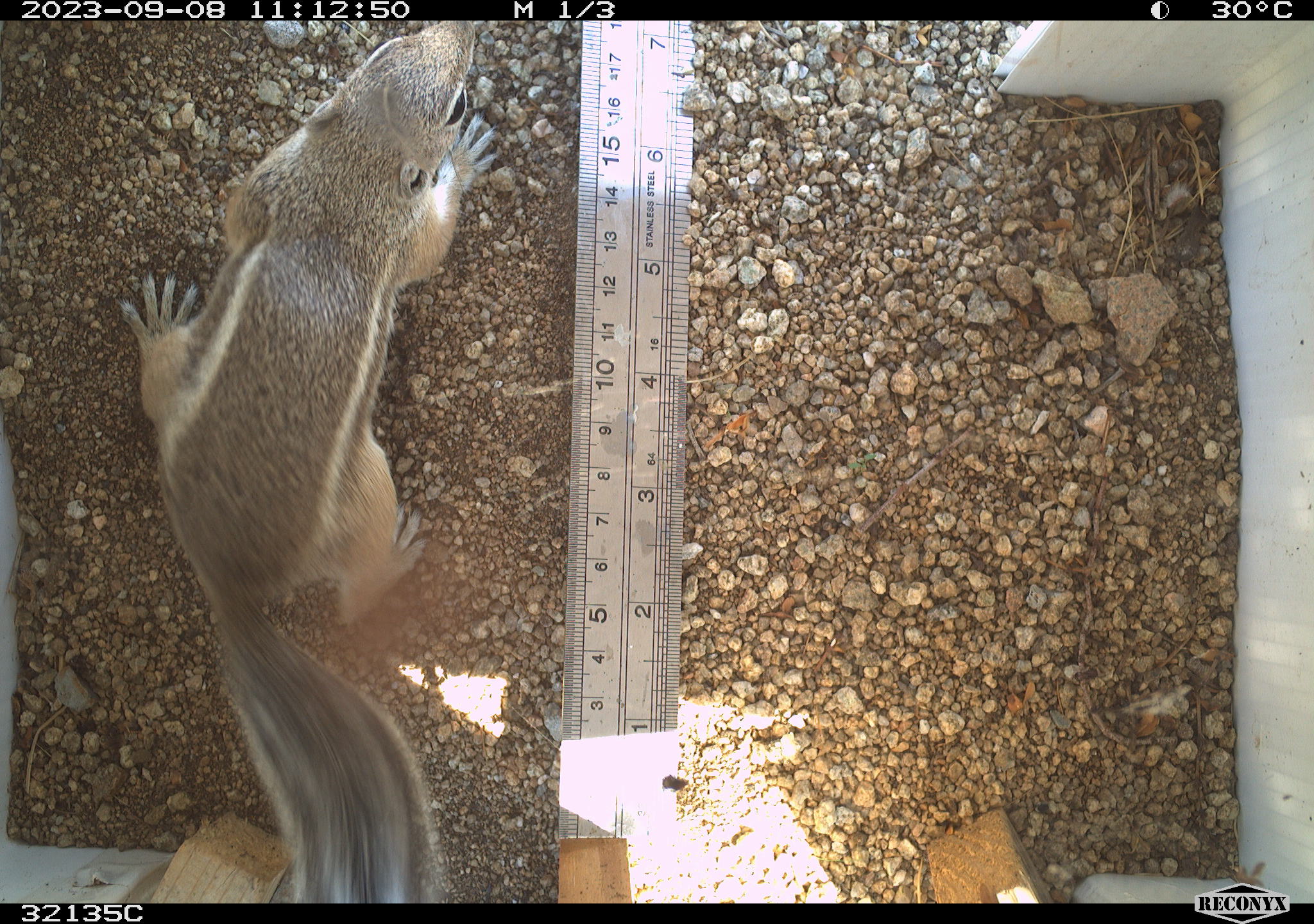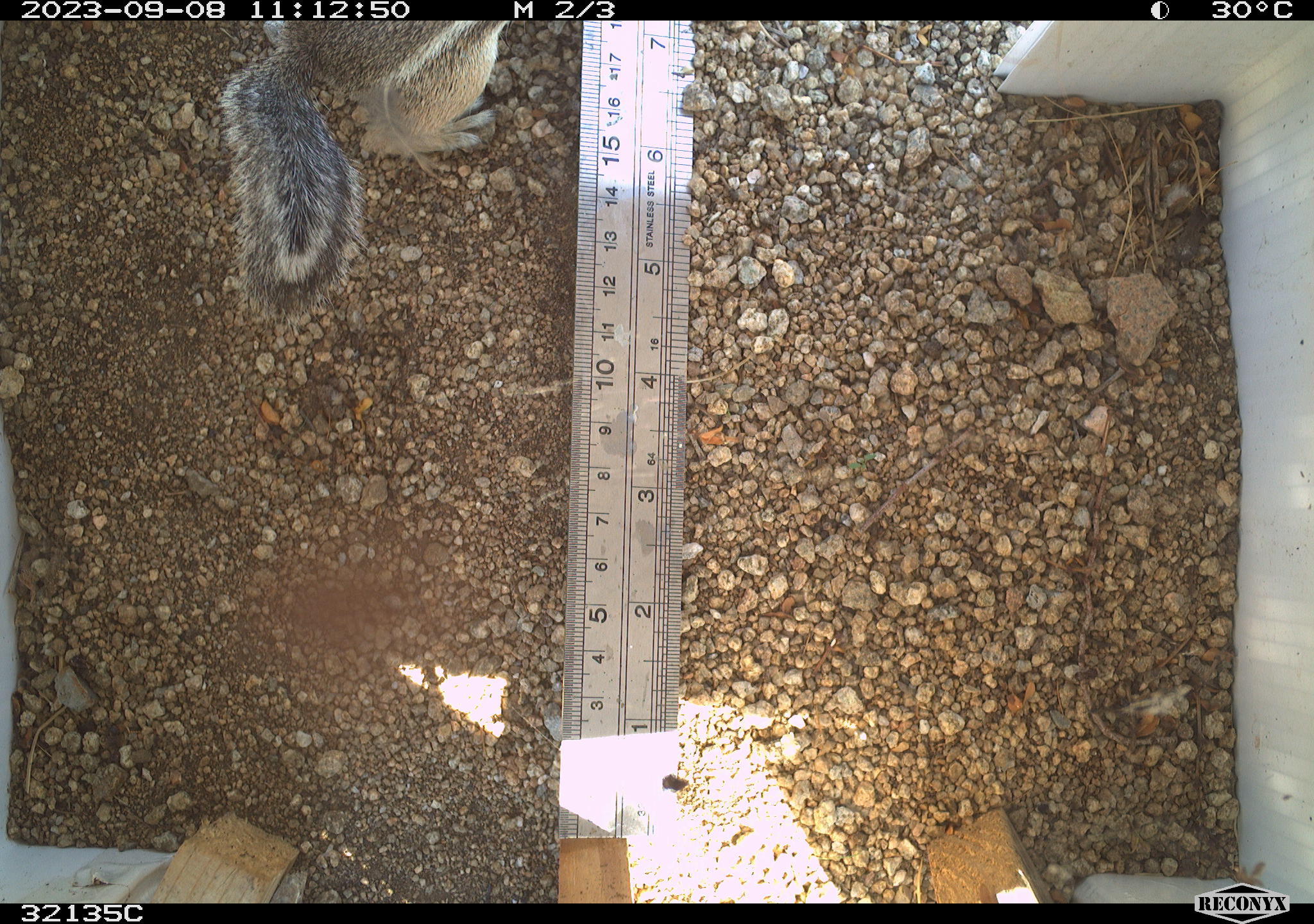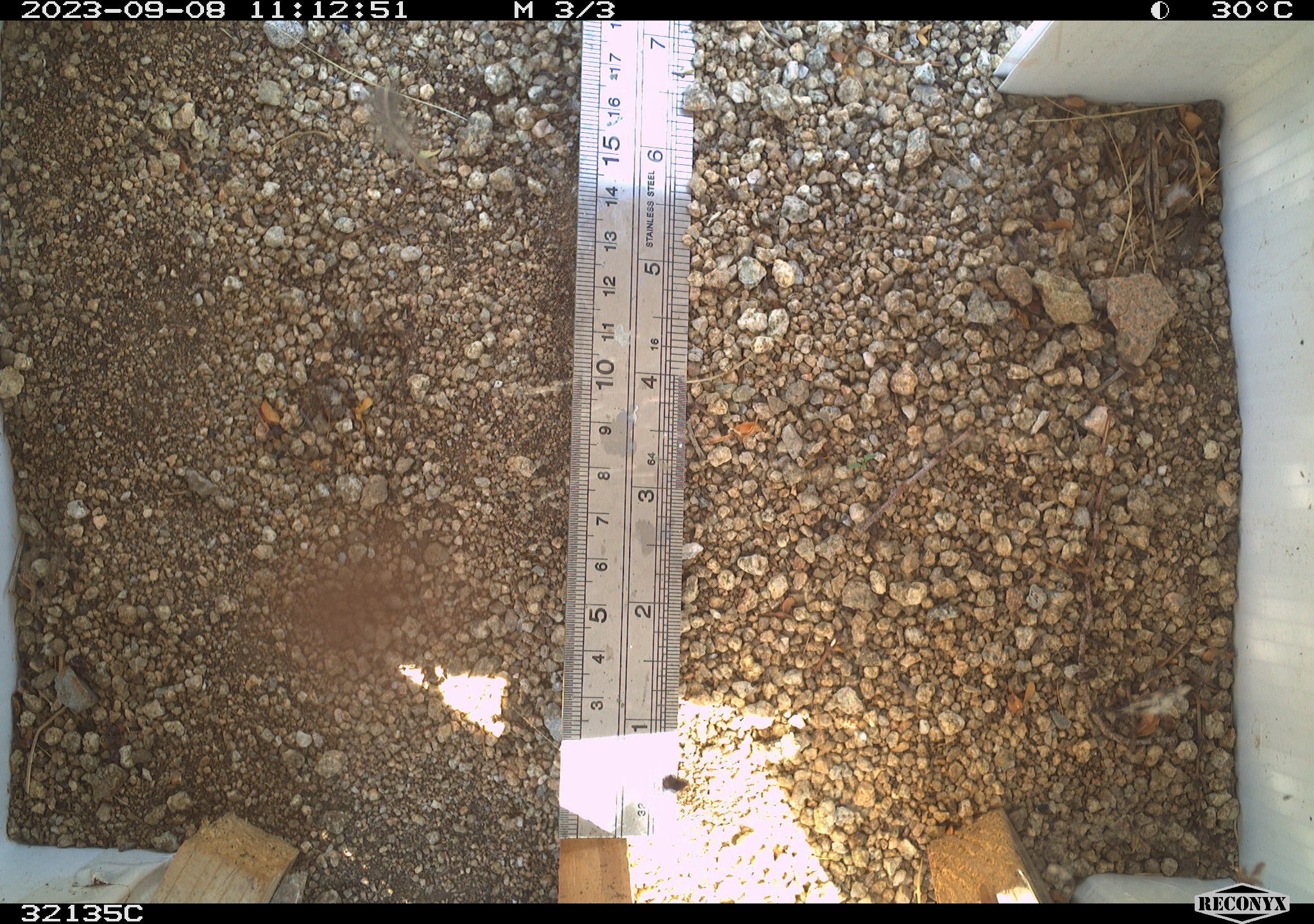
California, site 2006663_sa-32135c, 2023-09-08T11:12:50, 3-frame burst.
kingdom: Animalia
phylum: Chordata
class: Mammalia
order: Rodentia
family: Sciuridae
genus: Ammospermophilus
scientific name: Ammospermophilus leucurus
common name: white-tailed antelope squirrel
White-tailed antelope squirrel (Ammospermophilus leucurus).